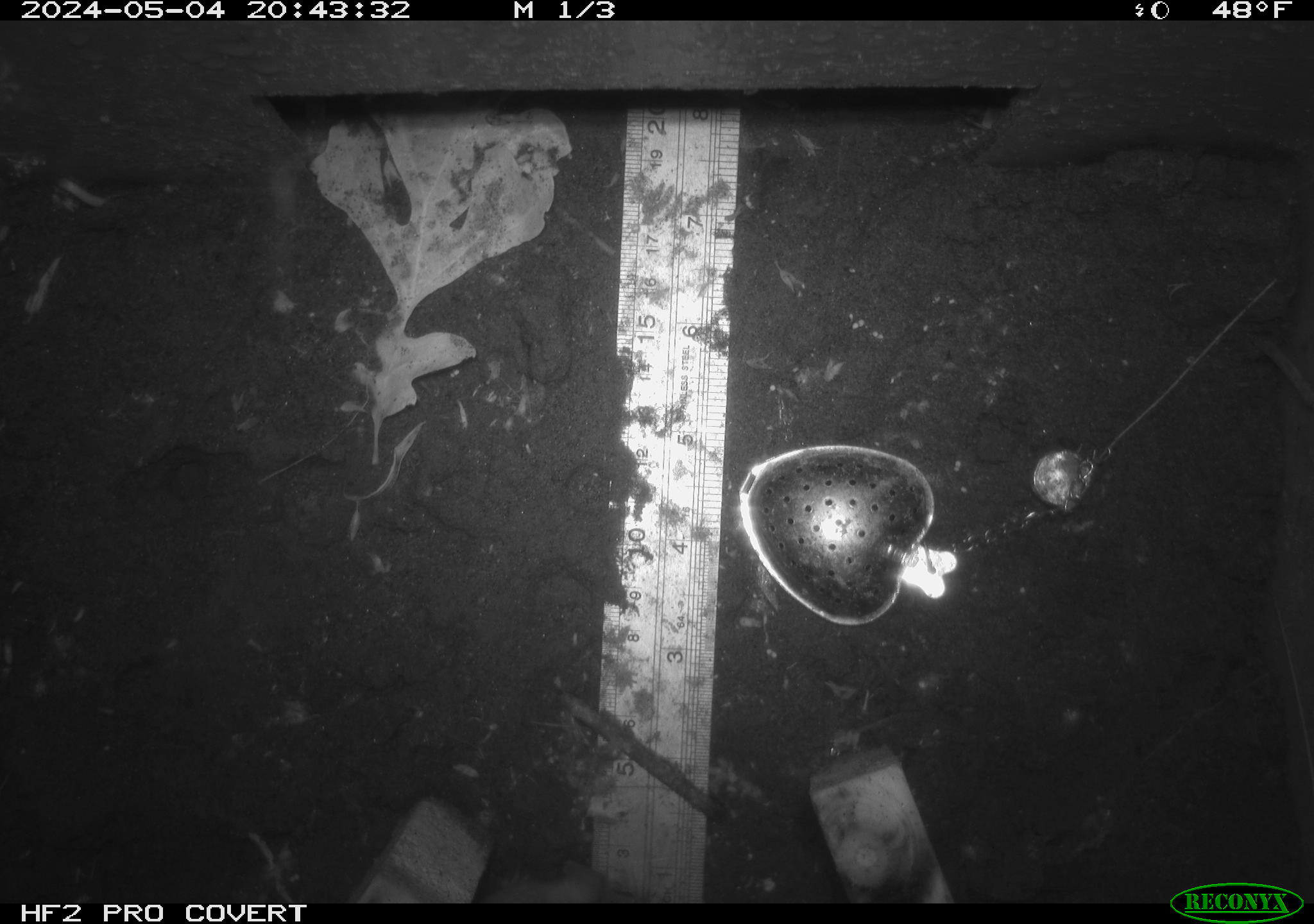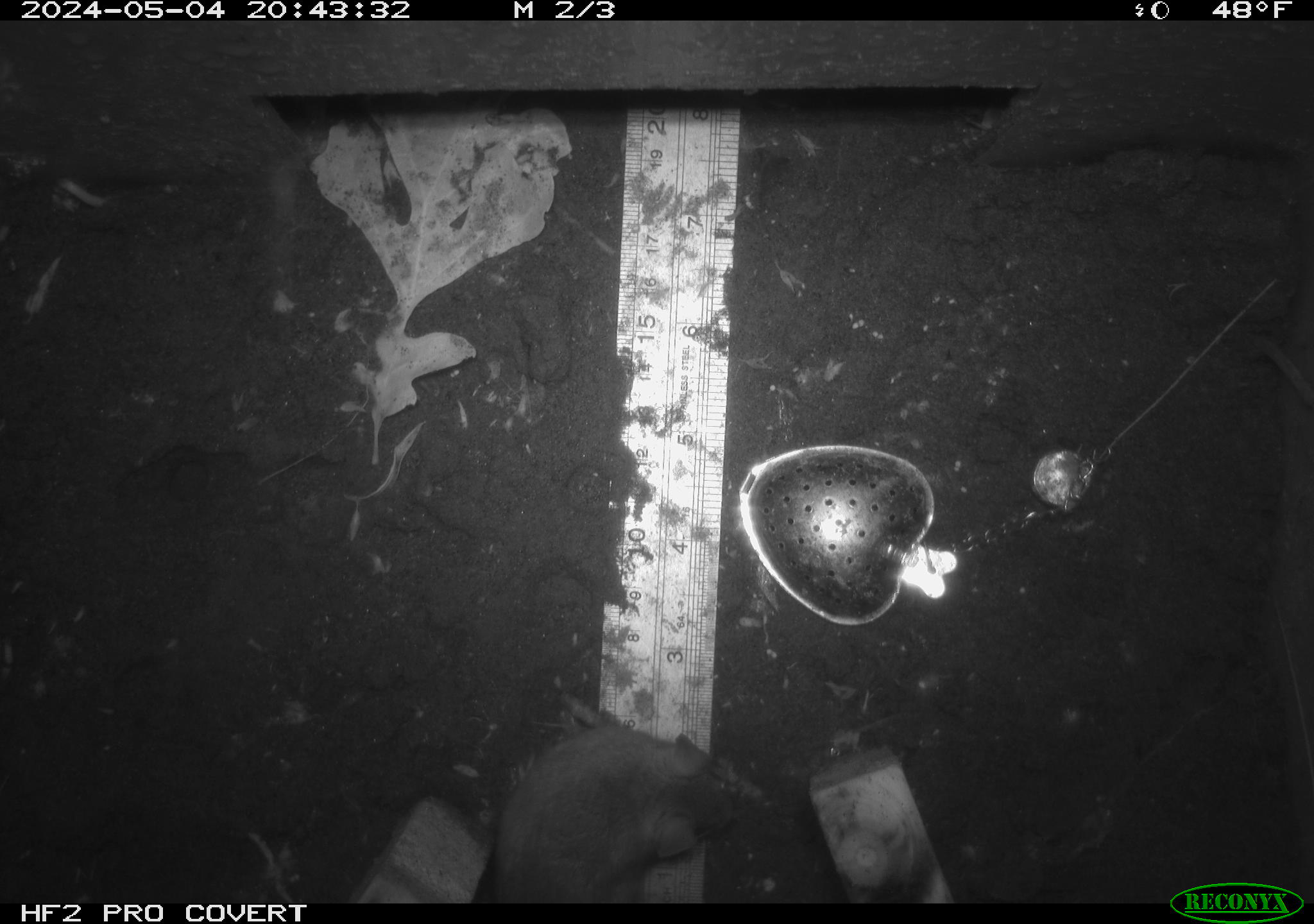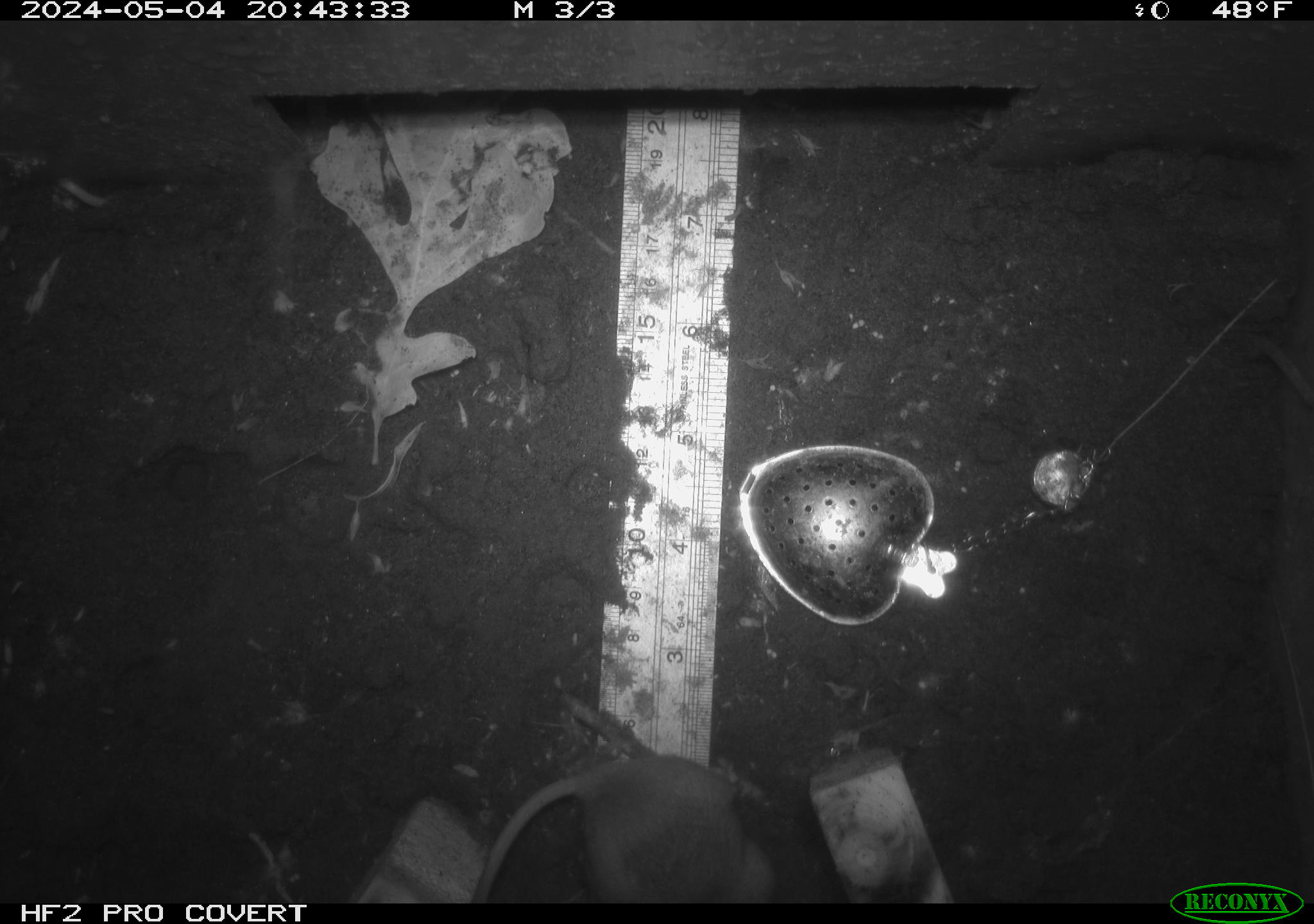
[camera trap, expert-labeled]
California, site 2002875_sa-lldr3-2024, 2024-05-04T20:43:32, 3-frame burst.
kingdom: Animalia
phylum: Chordata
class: Mammalia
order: Rodentia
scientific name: Rodentia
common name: rodent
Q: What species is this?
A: Rodent (Rodentia).